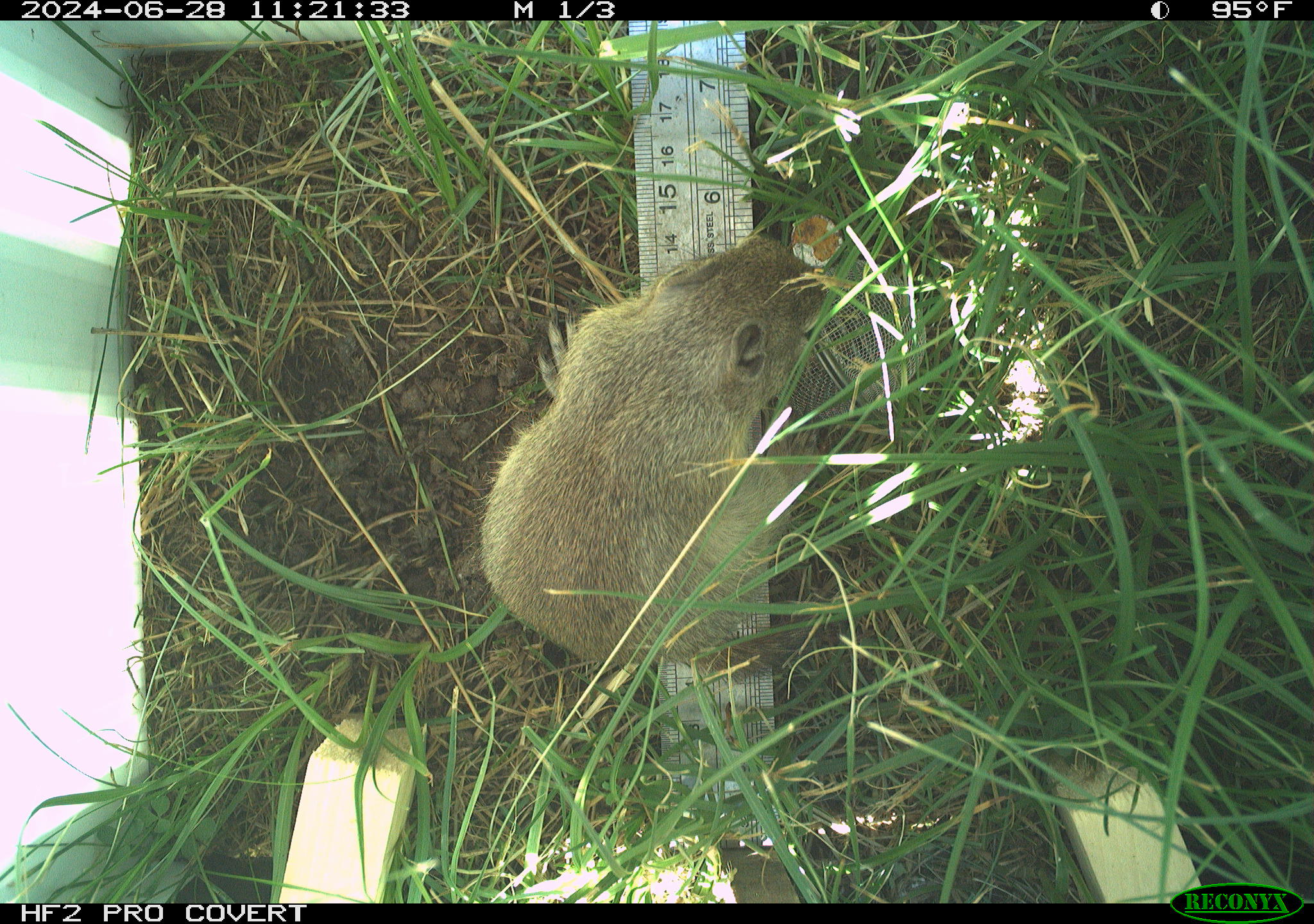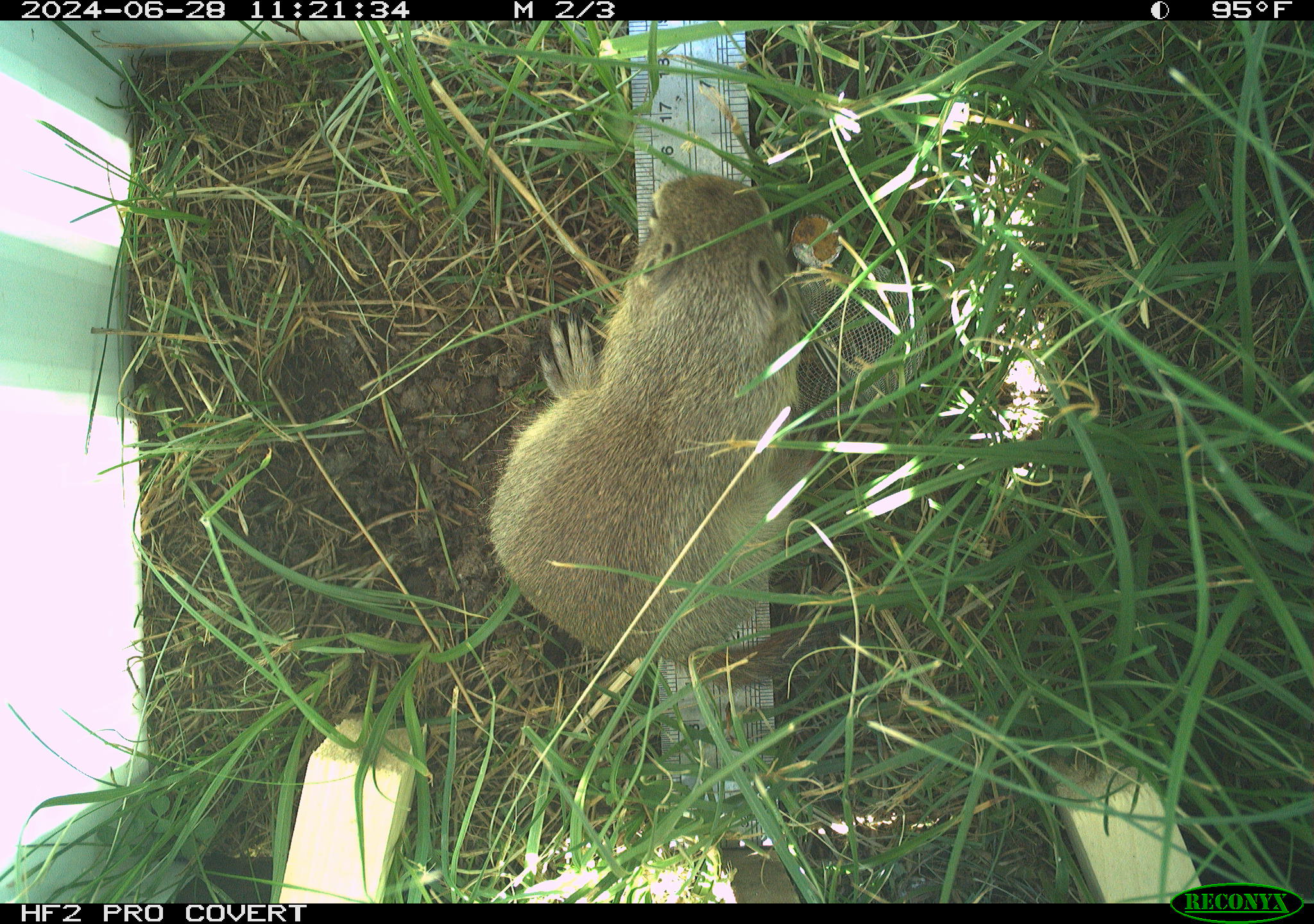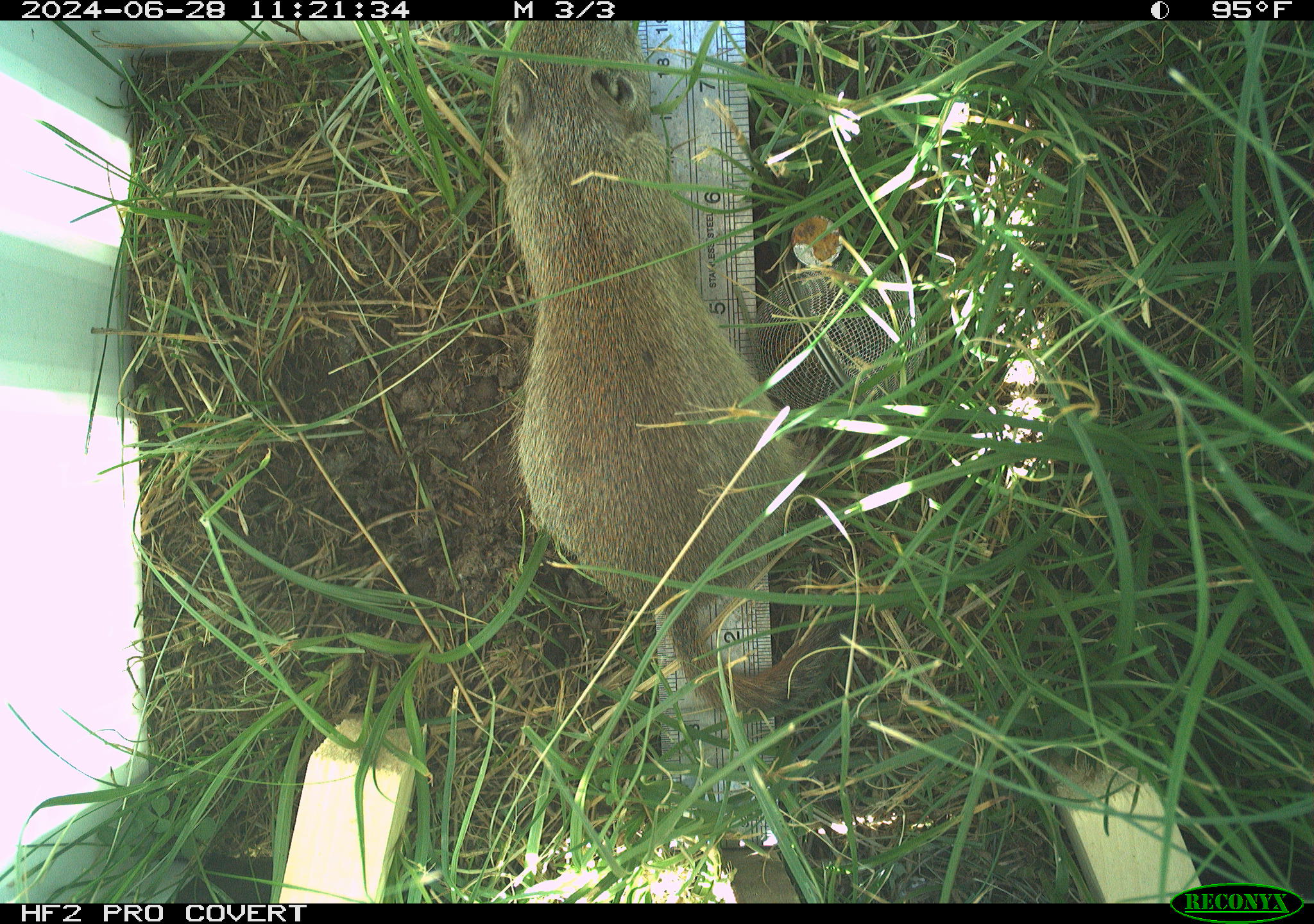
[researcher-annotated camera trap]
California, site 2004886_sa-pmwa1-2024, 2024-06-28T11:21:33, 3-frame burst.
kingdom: Animalia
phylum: Chordata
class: Mammalia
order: Rodentia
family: Sciuridae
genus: Urocitellus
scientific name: Urocitellus beldingi beldingi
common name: belding's ground squirrel